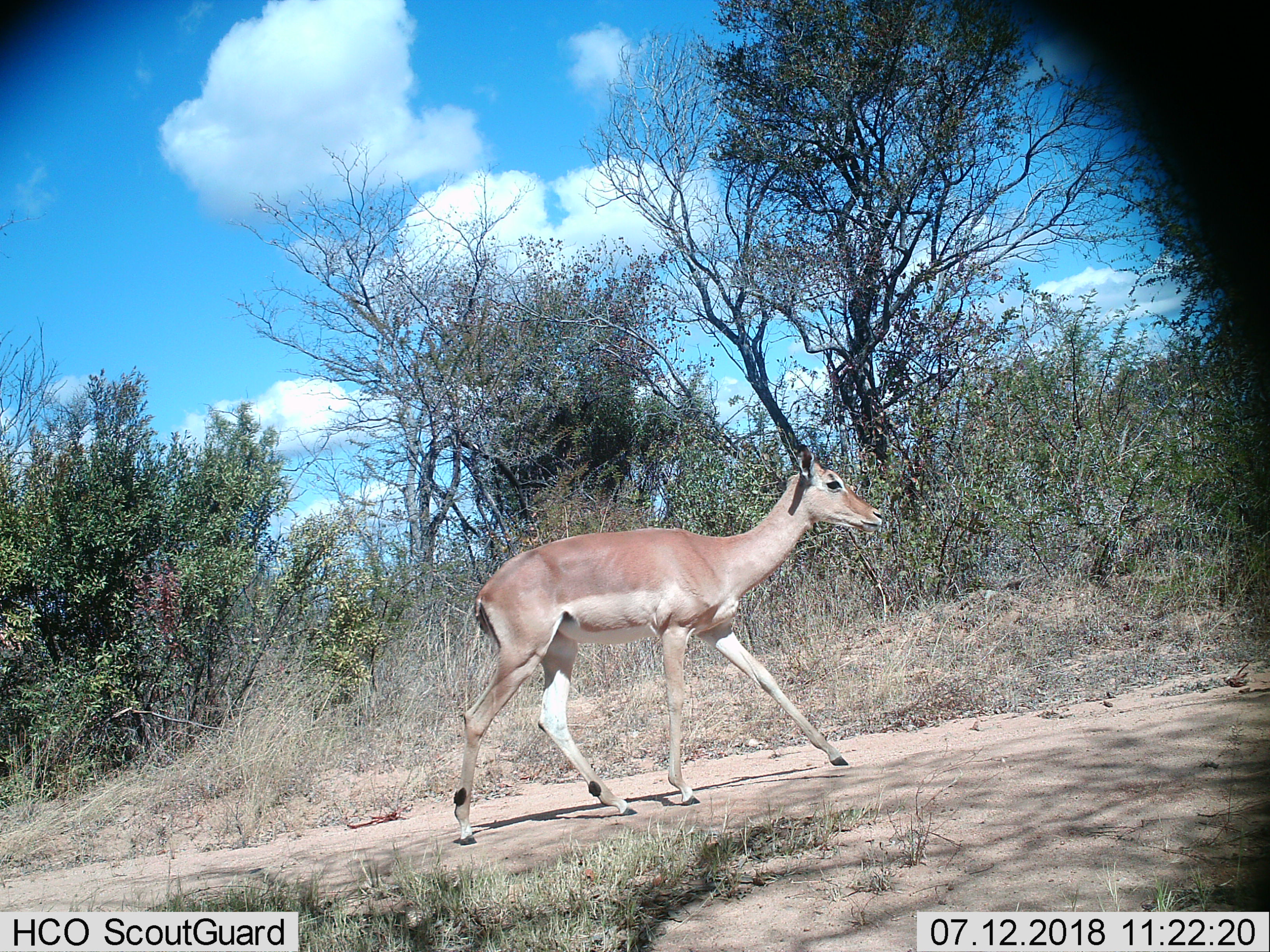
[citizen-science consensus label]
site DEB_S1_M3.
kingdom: Animalia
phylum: Chordata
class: Mammalia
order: Artiodactyla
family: Bovidae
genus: Aepyceros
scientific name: Aepyceros melampus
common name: impala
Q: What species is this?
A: Impala (Aepyceros melampus).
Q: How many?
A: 1.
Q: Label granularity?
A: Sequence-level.